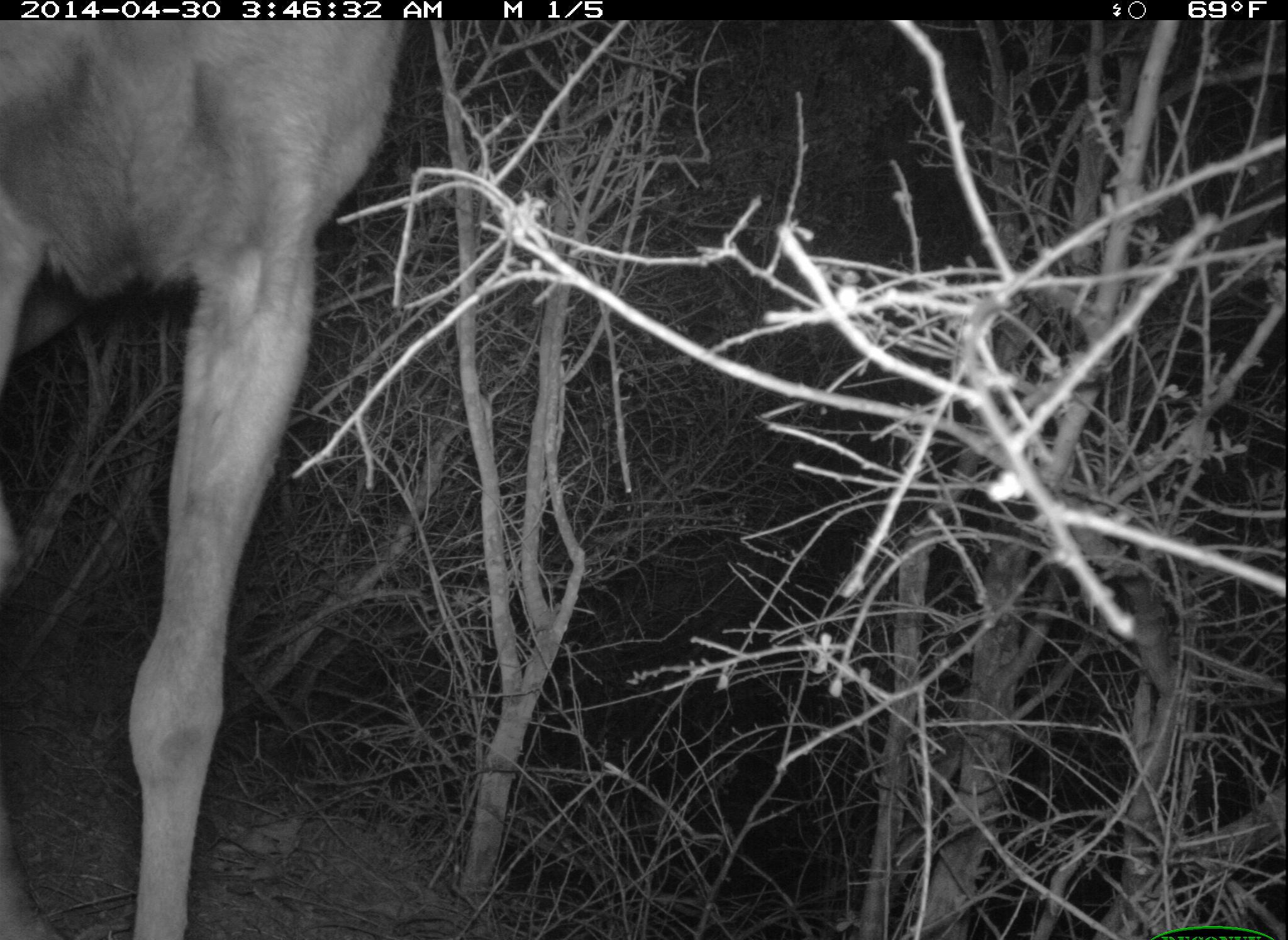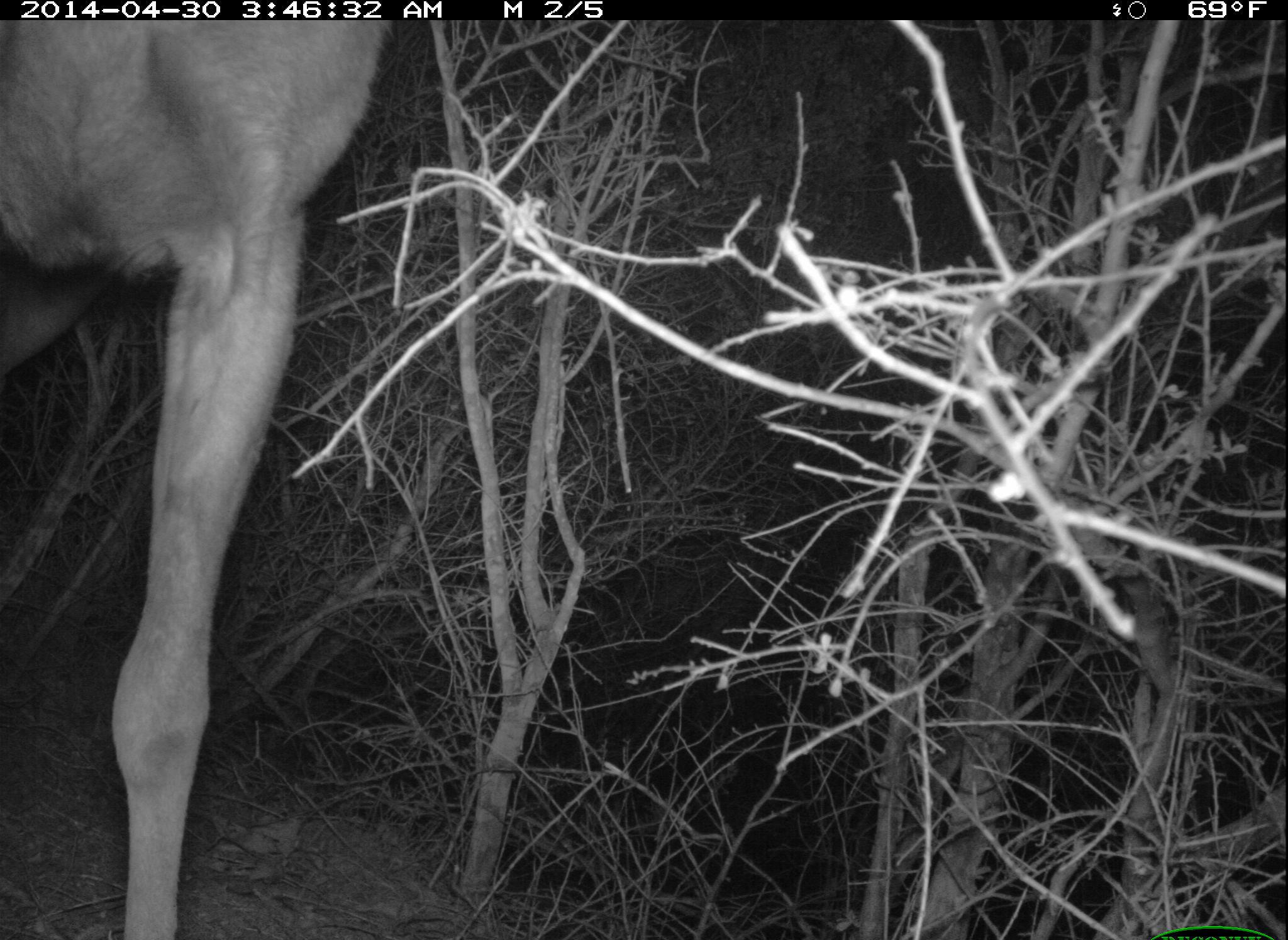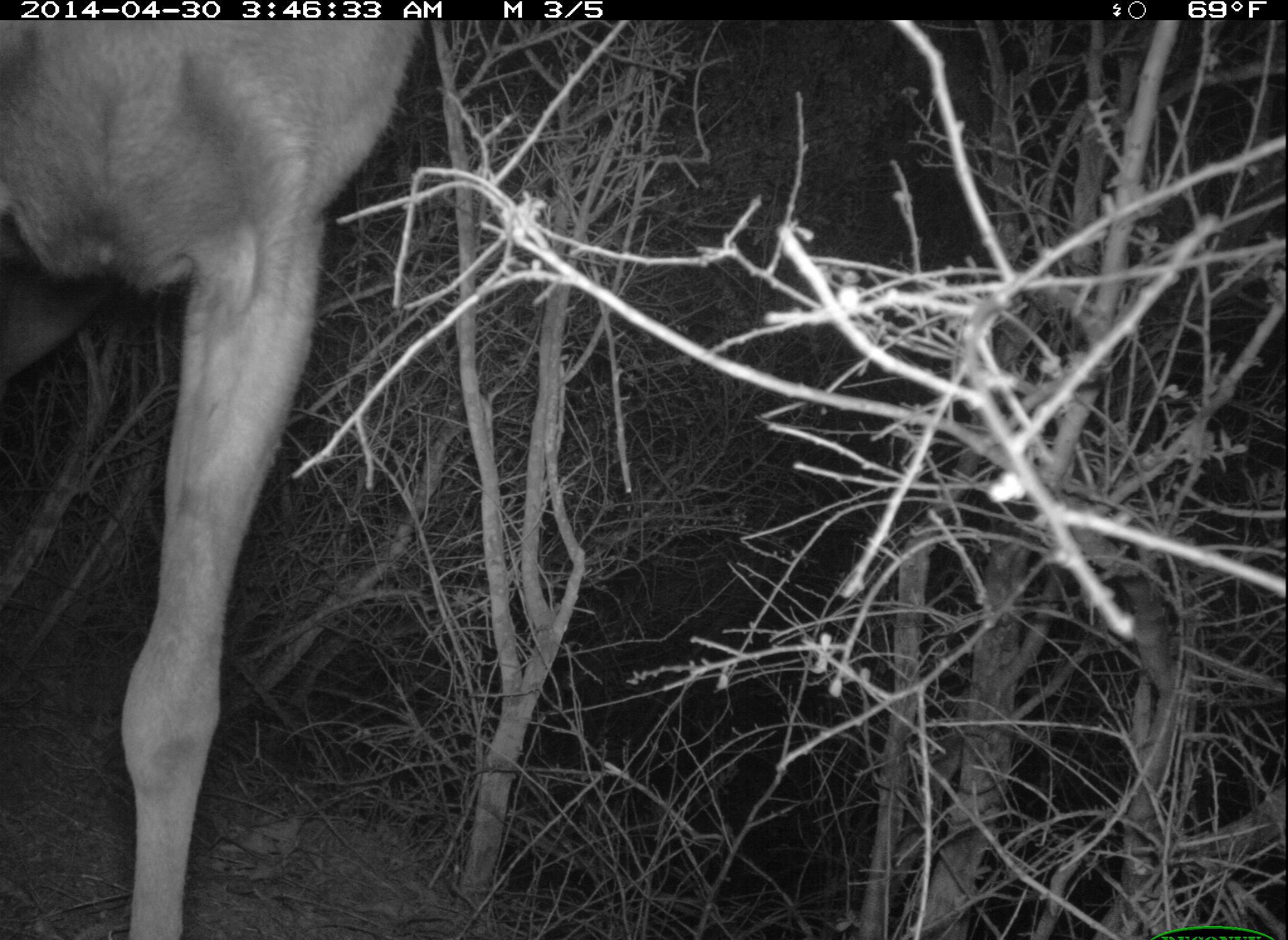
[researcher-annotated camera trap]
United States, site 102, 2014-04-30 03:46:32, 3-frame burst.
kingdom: Animalia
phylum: Chordata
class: Mammalia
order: Artiodactyla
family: Cervidae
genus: Odocoileus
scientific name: Odocoileus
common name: deer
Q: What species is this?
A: Deer (Odocoileus).